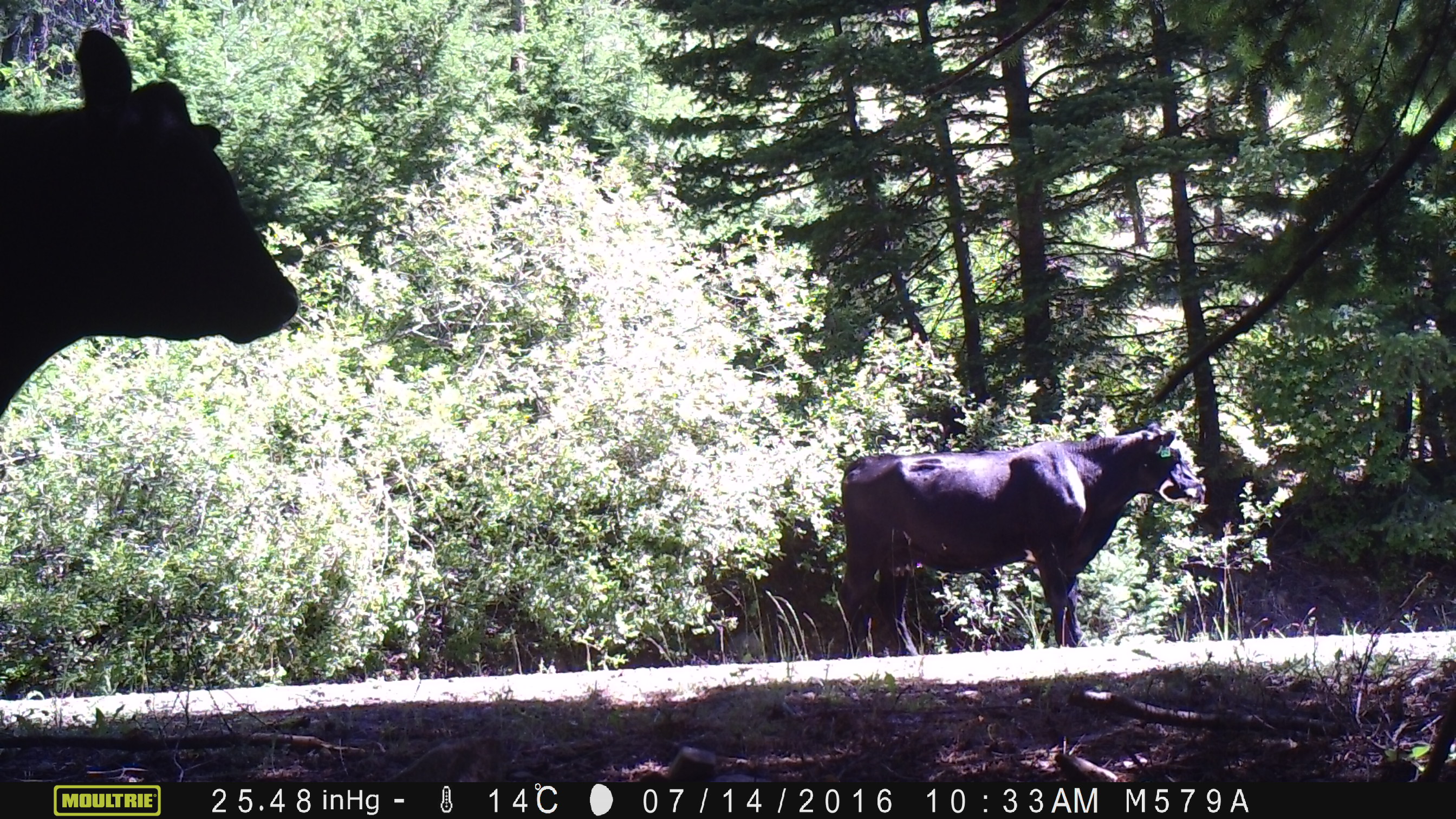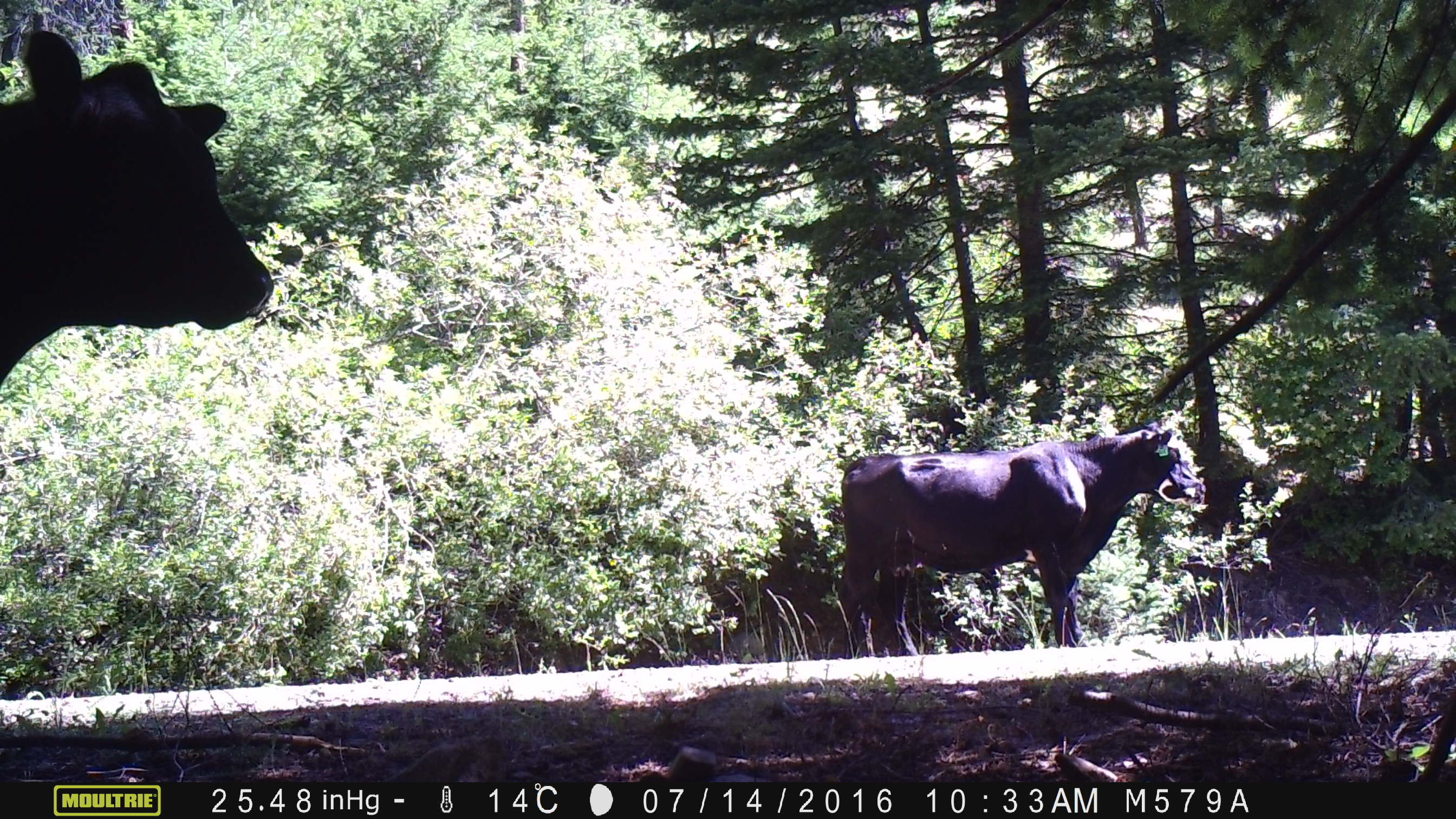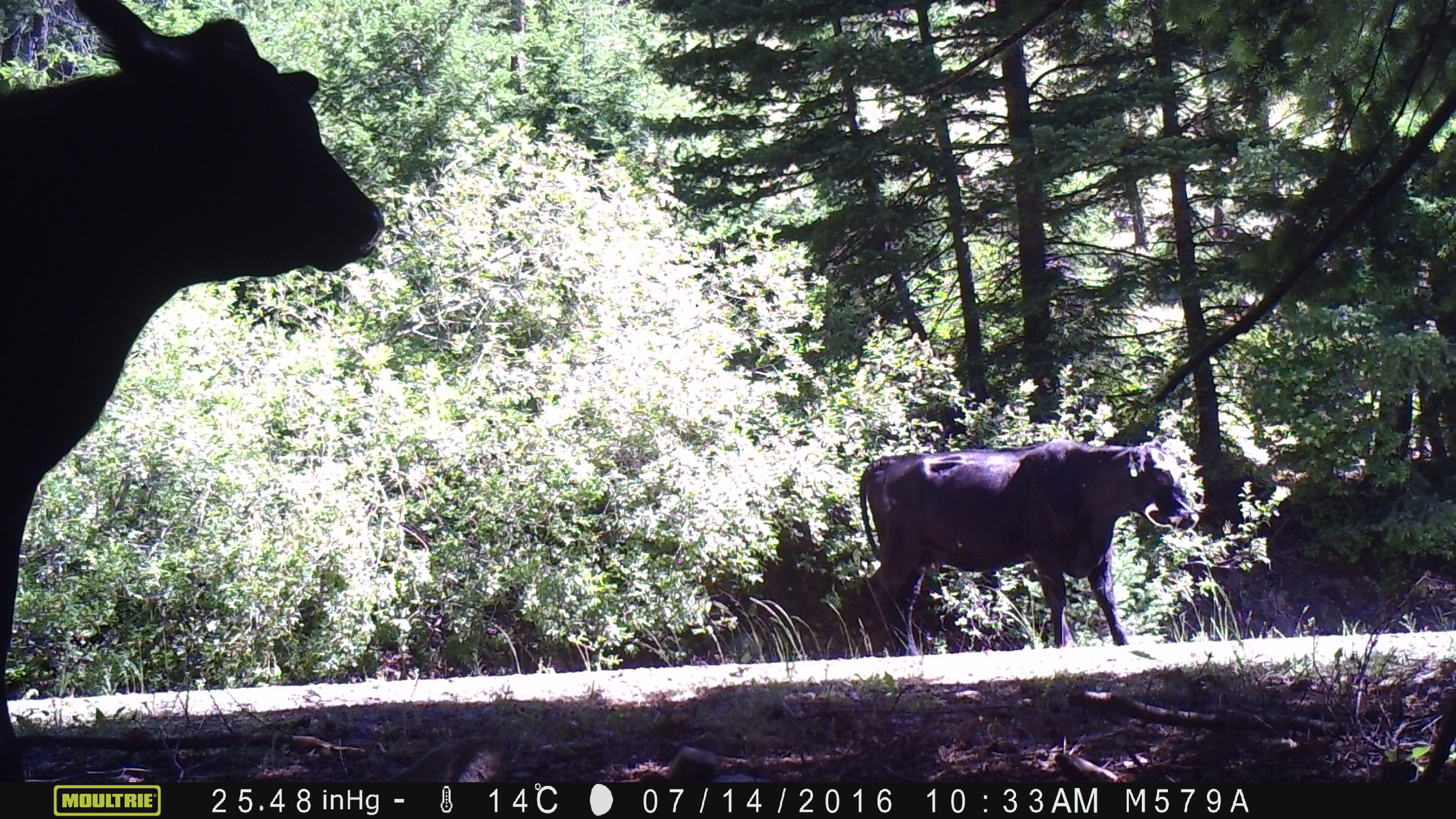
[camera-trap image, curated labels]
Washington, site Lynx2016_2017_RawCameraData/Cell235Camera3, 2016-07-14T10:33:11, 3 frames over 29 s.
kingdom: Animalia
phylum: Chordata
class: Mammalia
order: Artiodactyla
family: Bovidae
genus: Bos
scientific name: Bos taurus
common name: domestic cattle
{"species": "domestic cattle (Bos taurus)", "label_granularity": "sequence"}